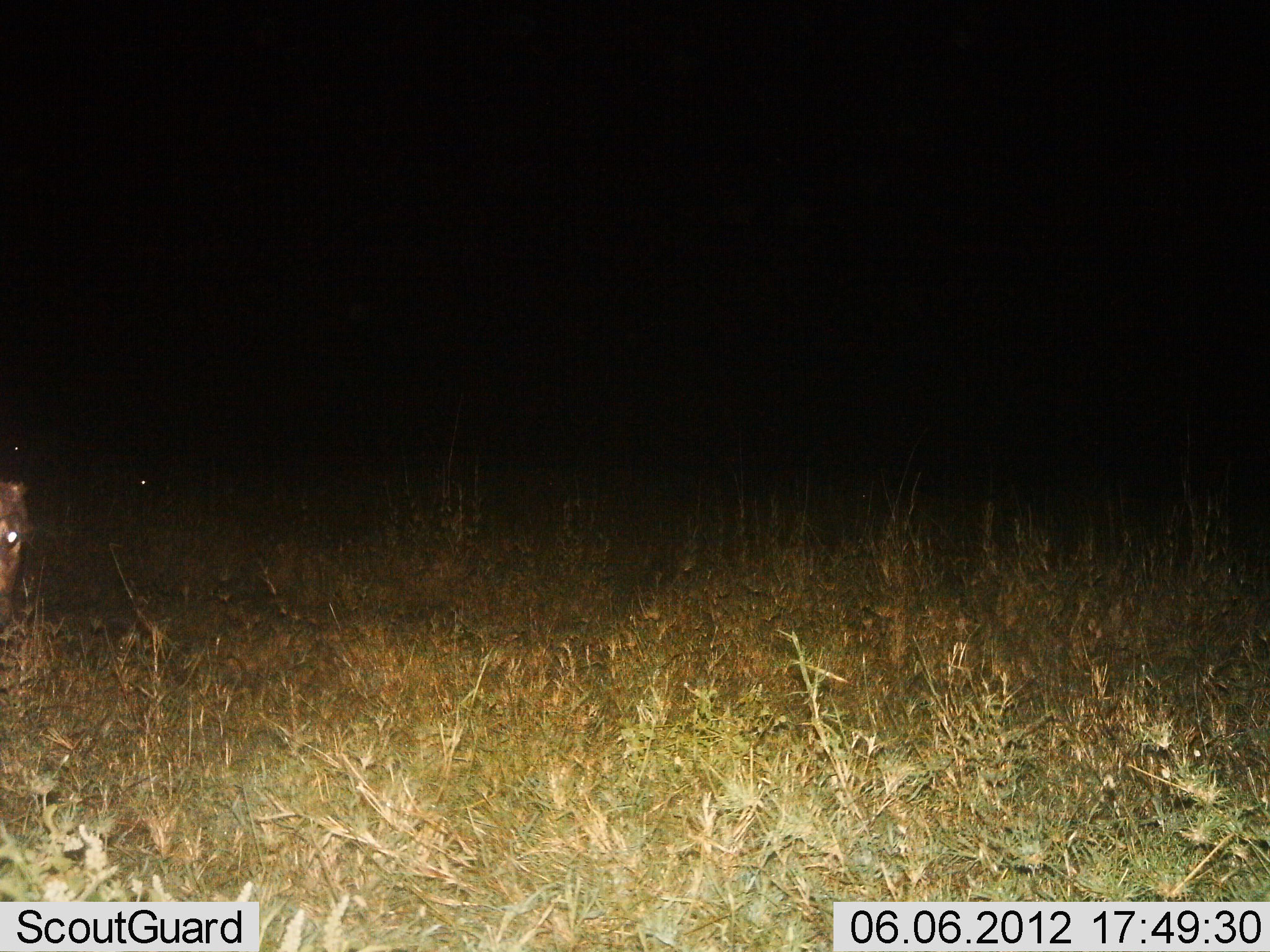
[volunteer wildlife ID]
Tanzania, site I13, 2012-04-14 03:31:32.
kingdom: Animalia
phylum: Chordata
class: Mammalia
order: Artiodactyla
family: Bovidae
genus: Connochaetes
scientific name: Connochaetes taurinus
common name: blue wildebeest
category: wildebeest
Wildebeest (blue wildebeest) (Connochaetes taurinus), count 1. Behavior (volunteer vote fractions): standing 38%, resting 12%, moving 25%, interacting 0%. Young present (vote fraction): 0%. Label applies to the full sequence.